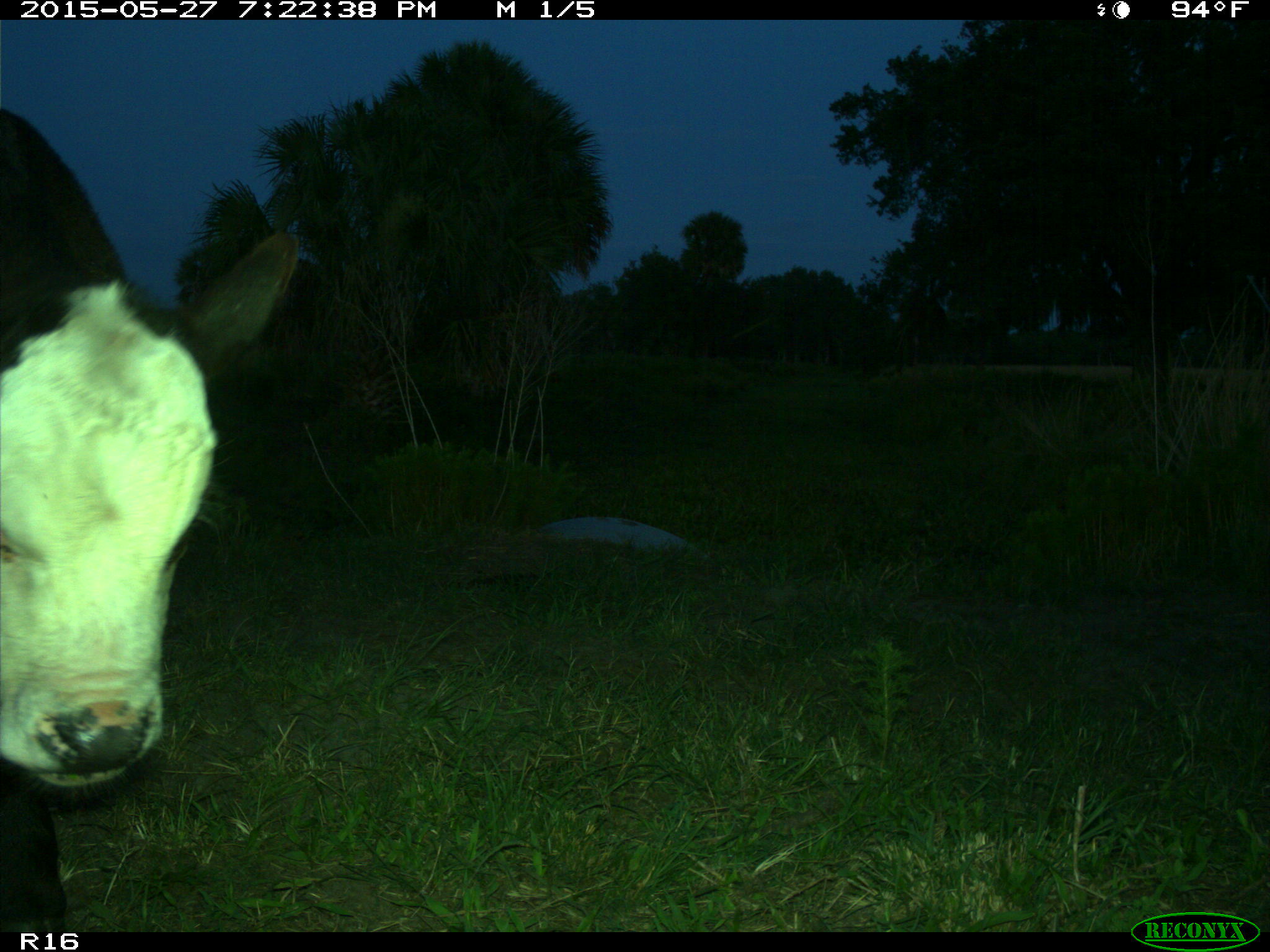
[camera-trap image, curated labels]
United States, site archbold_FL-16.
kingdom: Animalia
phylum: Chordata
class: Mammalia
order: Artiodactyla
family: Bovidae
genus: Bos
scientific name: Bos taurus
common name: domestic cow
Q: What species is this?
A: Bos taurus (domestic cow).